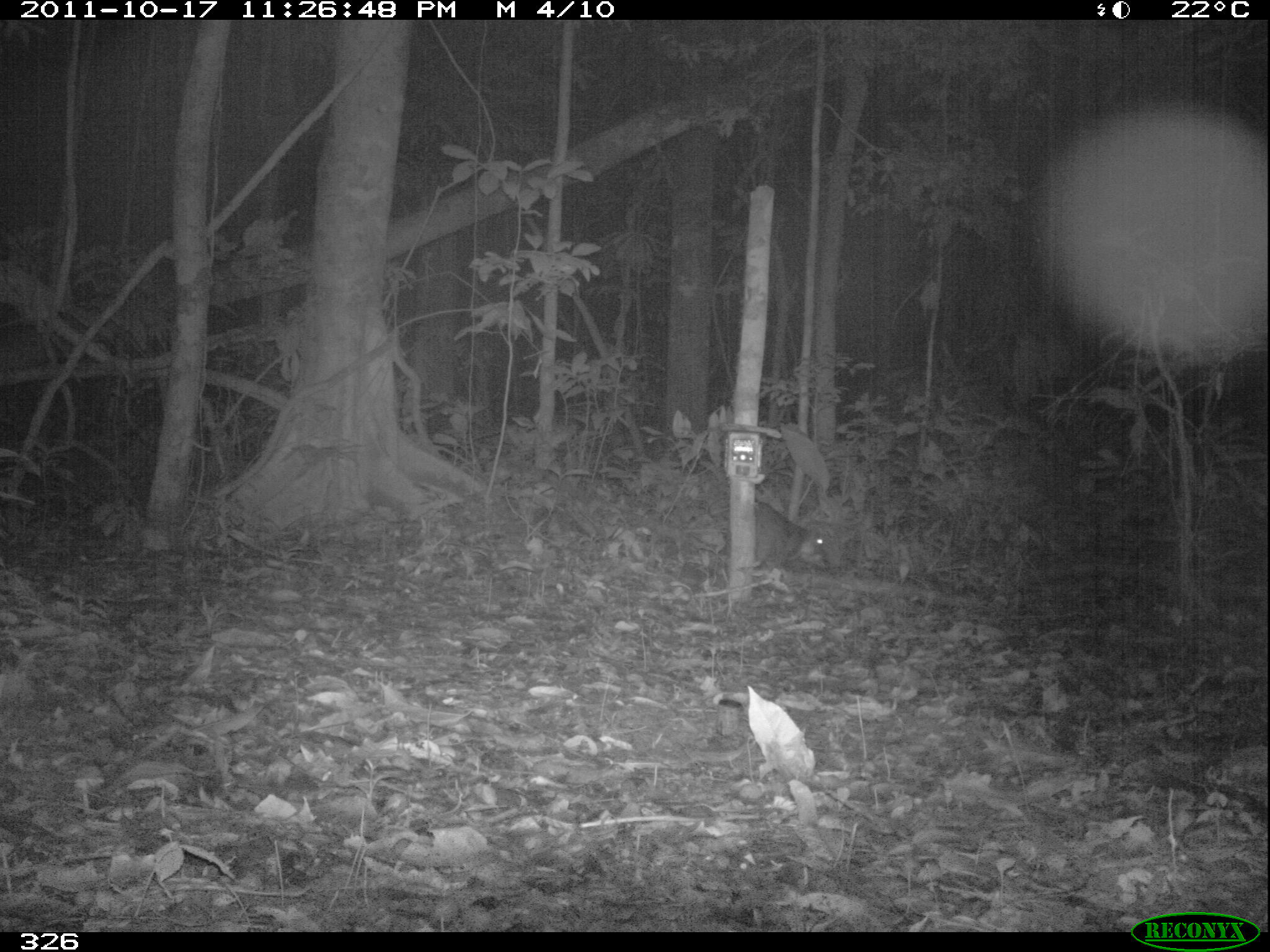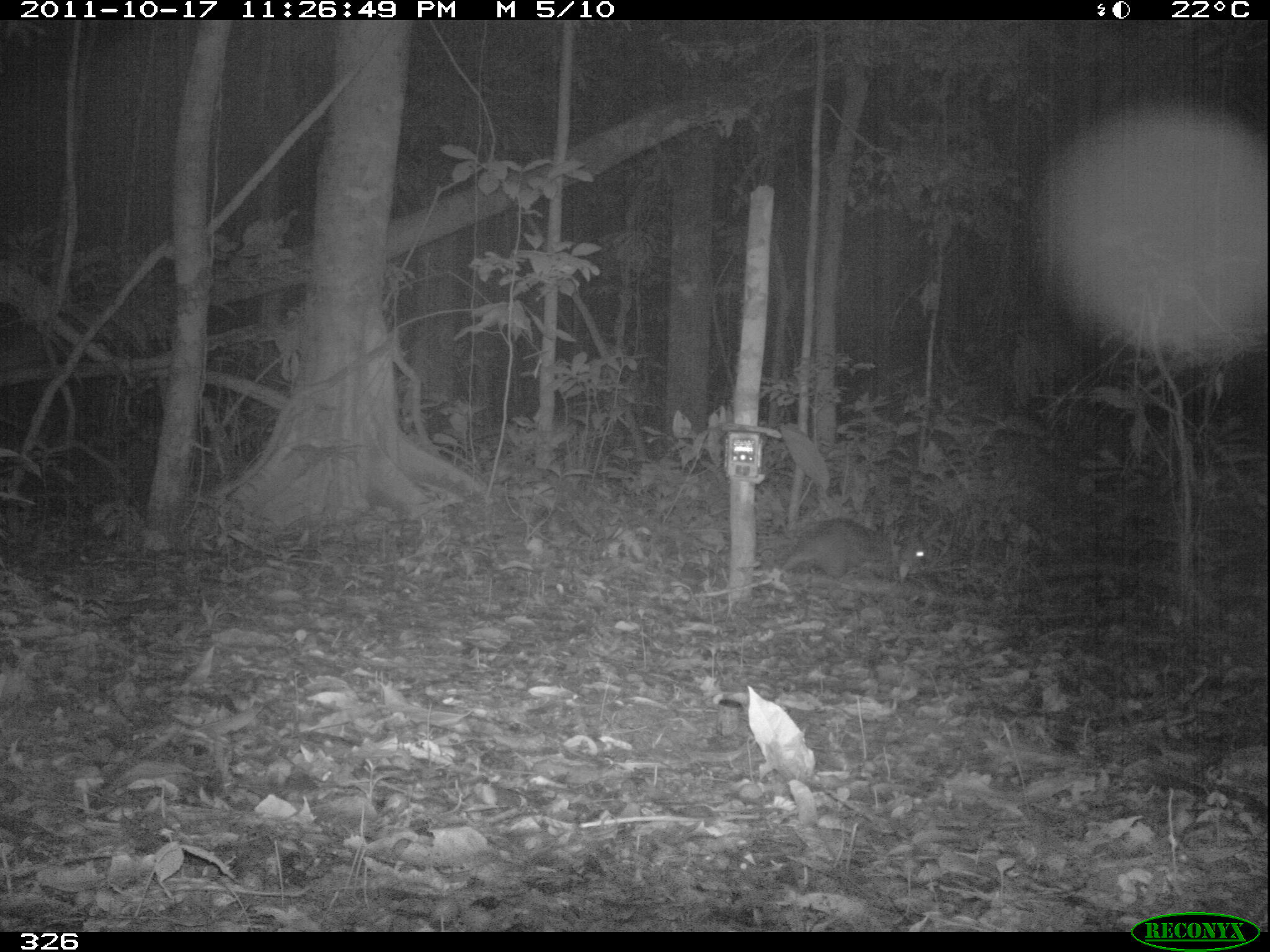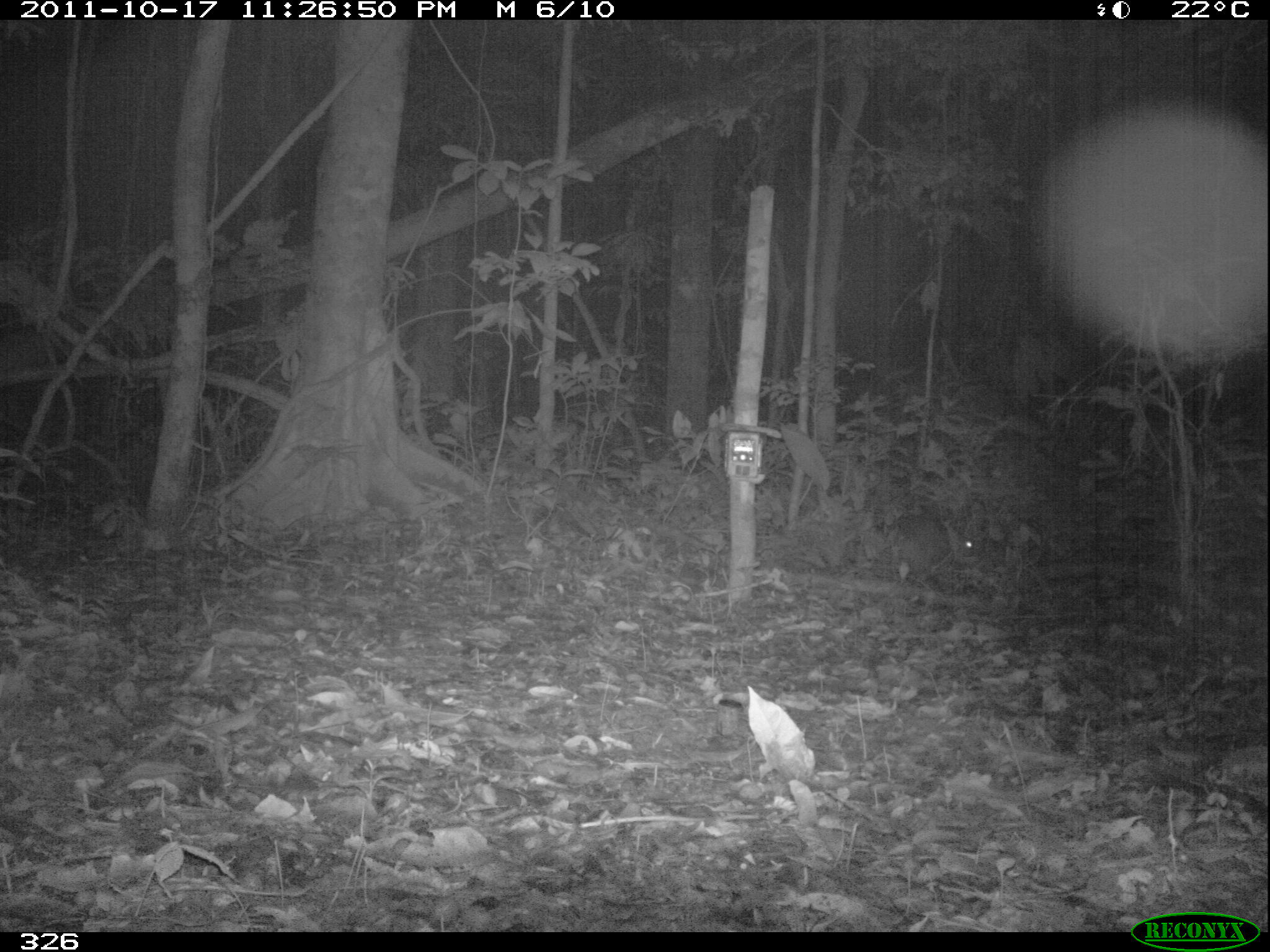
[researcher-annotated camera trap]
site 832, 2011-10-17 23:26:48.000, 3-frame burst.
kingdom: Animalia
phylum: Chordata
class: Mammalia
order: Rodentia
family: Cuniculidae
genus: Cuniculus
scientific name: Cuniculus paca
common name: spotted paca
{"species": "Cuniculus paca (spotted paca)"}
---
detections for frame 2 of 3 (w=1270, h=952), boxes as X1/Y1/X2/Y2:
cuniculus paca: 776/515/930/579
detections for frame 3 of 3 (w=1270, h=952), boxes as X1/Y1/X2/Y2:
cuniculus paca: 875/510/983/584